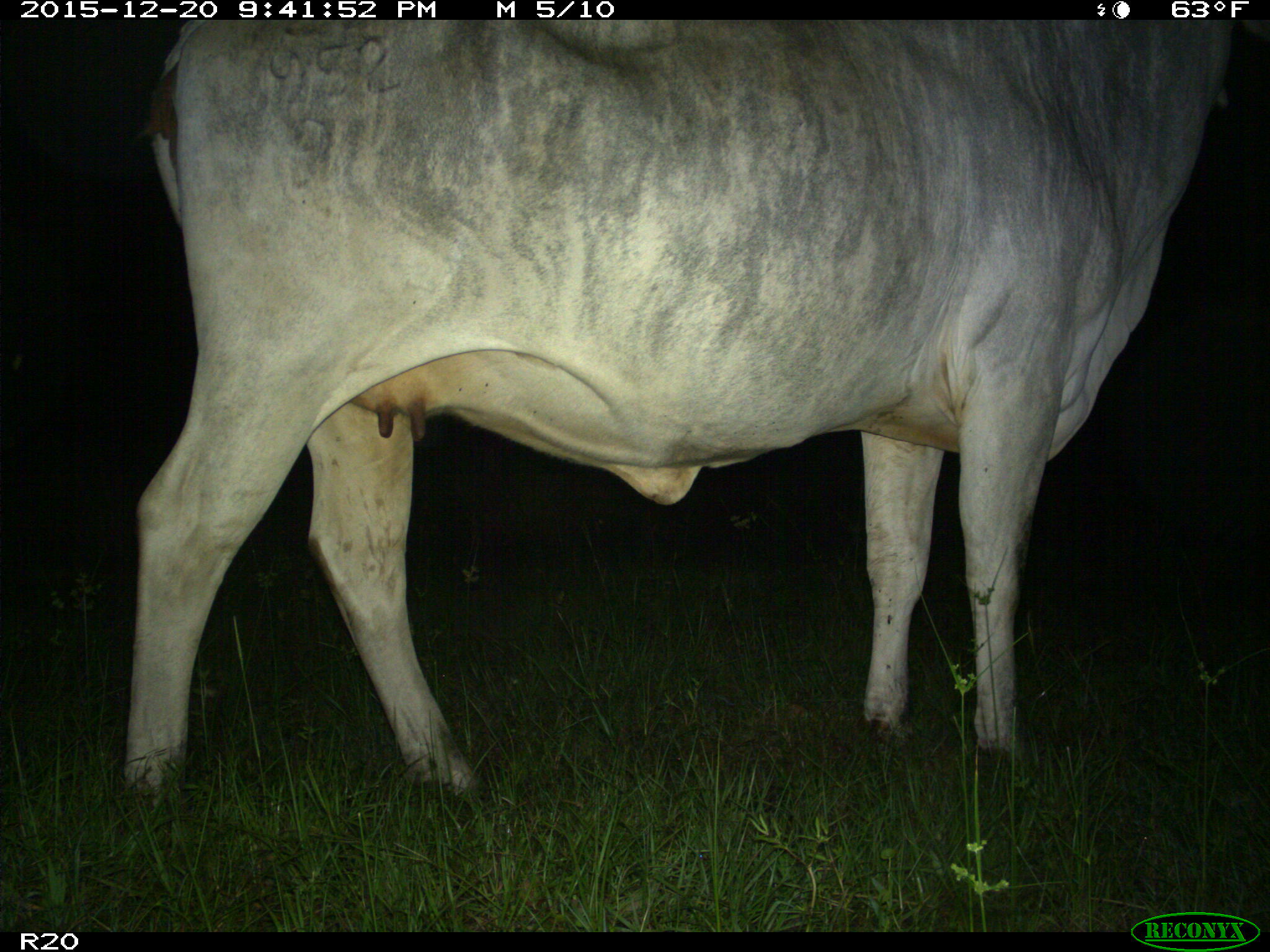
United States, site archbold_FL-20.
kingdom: Animalia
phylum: Chordata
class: Mammalia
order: Artiodactyla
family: Bovidae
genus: Bos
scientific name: Bos taurus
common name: domestic cow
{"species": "Bos taurus (domestic cow)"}